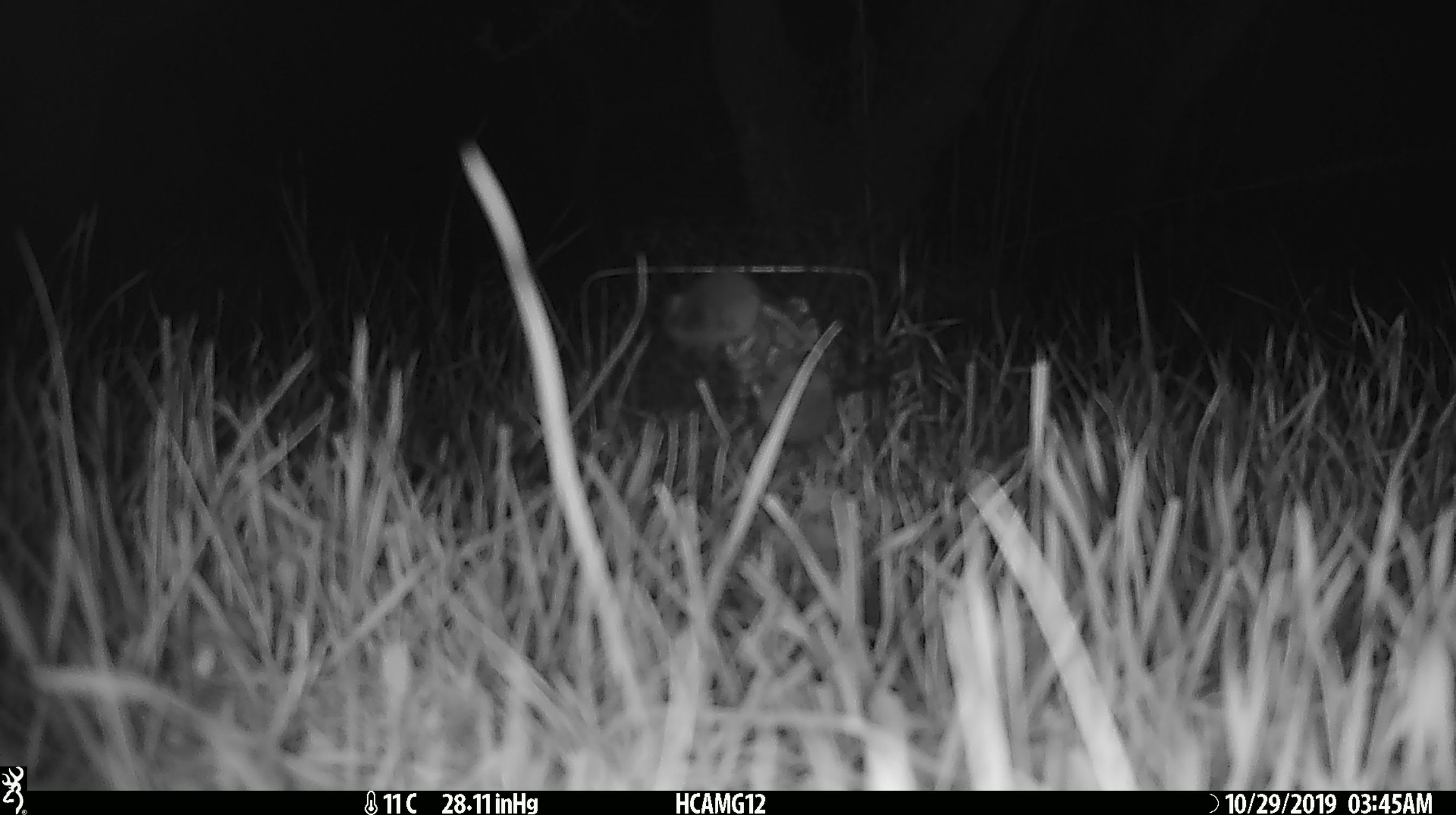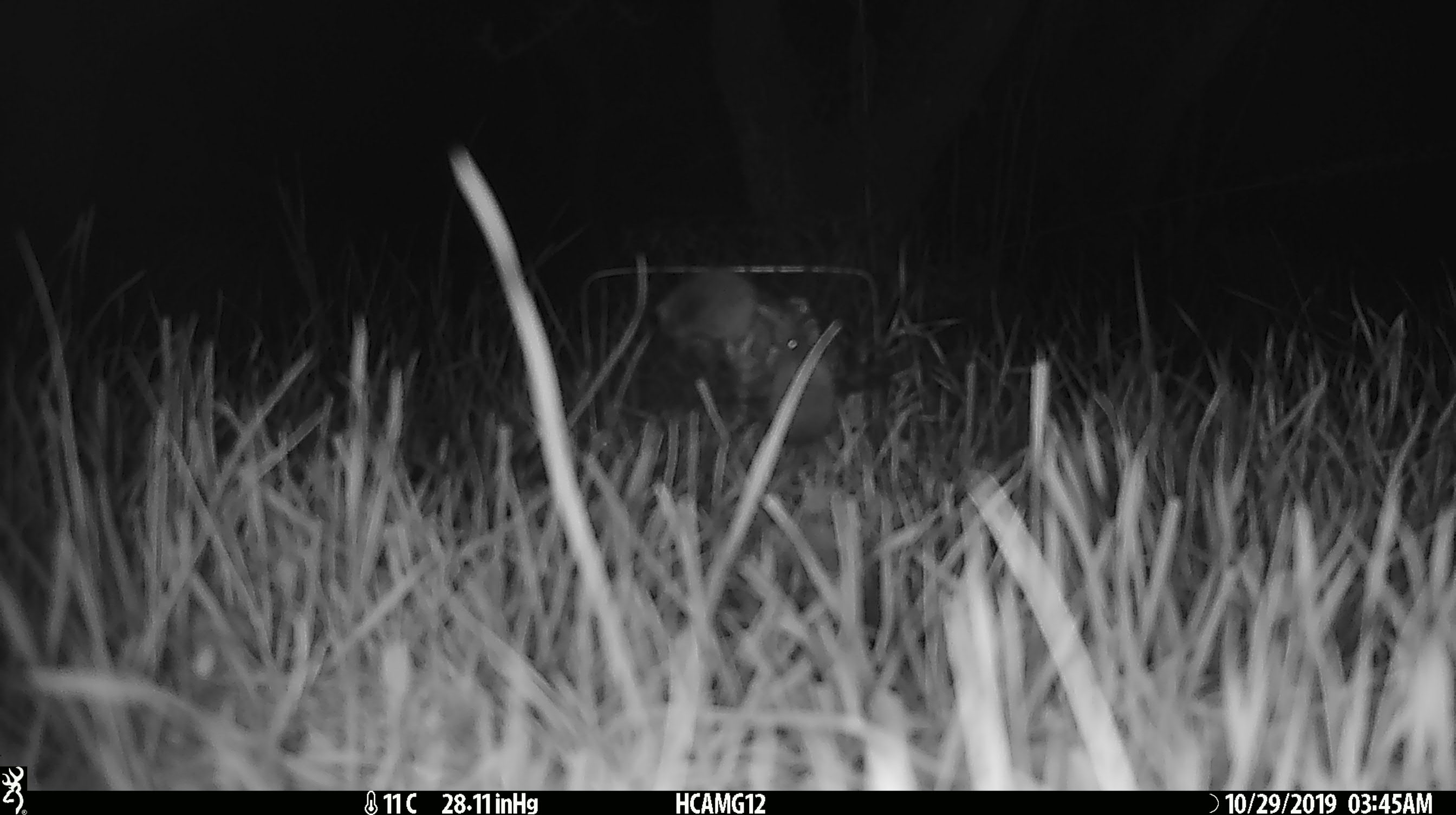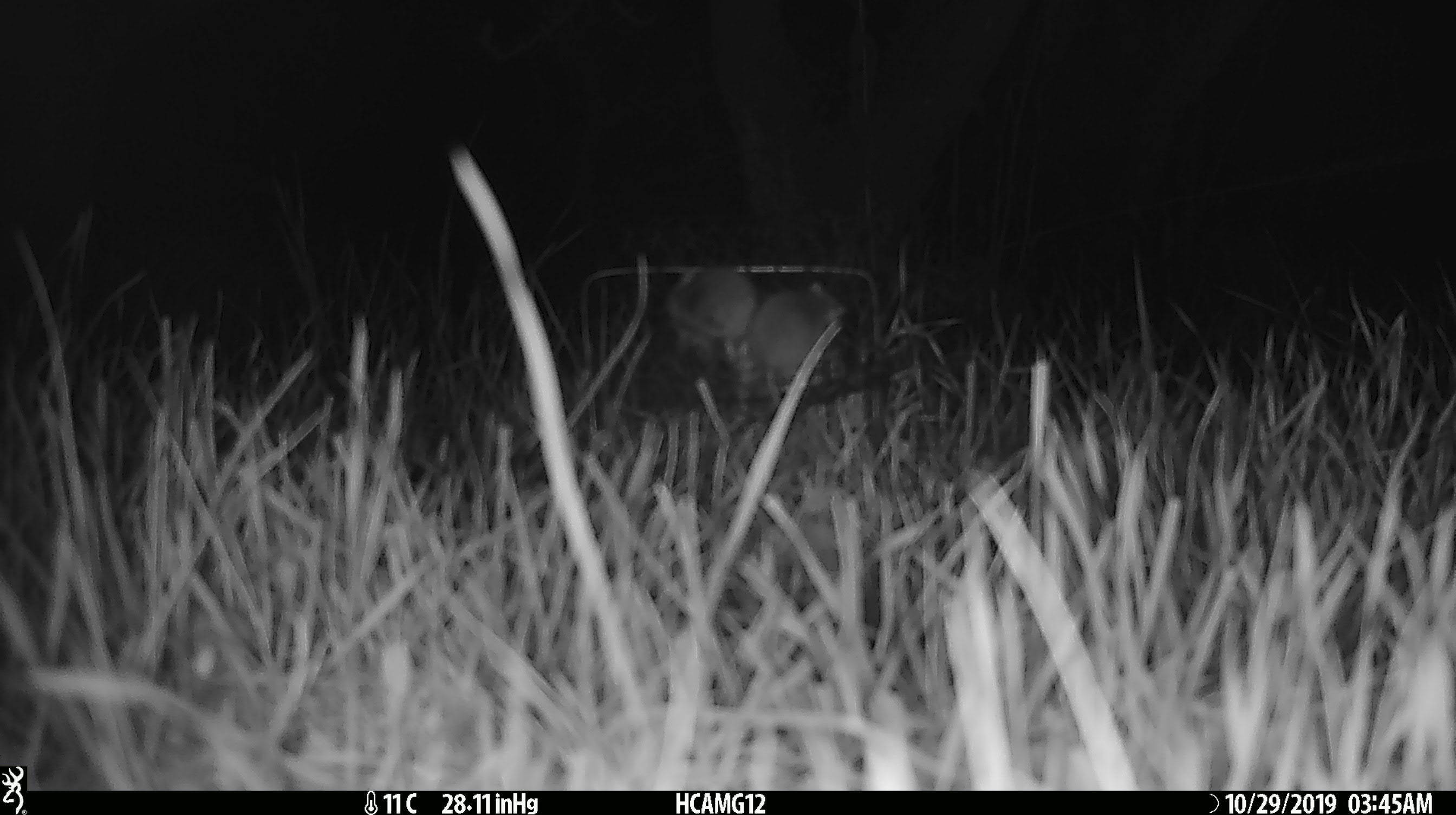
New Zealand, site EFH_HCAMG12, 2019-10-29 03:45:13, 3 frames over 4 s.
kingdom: Animalia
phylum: Chordata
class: Mammalia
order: Rodentia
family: Muridae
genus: Mus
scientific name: Mus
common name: mouse